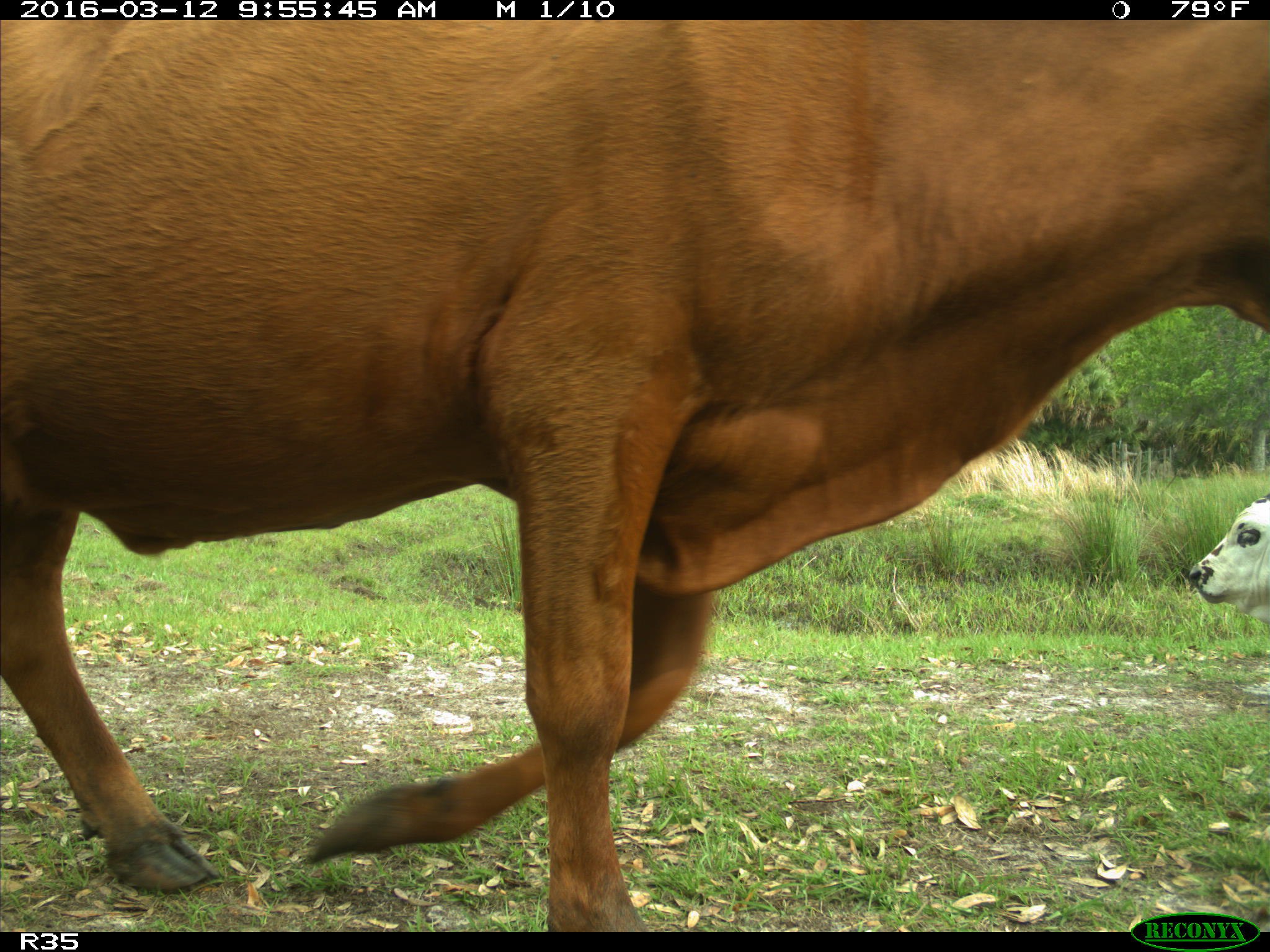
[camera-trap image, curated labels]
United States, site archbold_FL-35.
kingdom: Animalia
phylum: Chordata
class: Mammalia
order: Artiodactyla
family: Bovidae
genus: Bos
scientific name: Bos taurus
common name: domestic cow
Bos taurus (domestic cow).